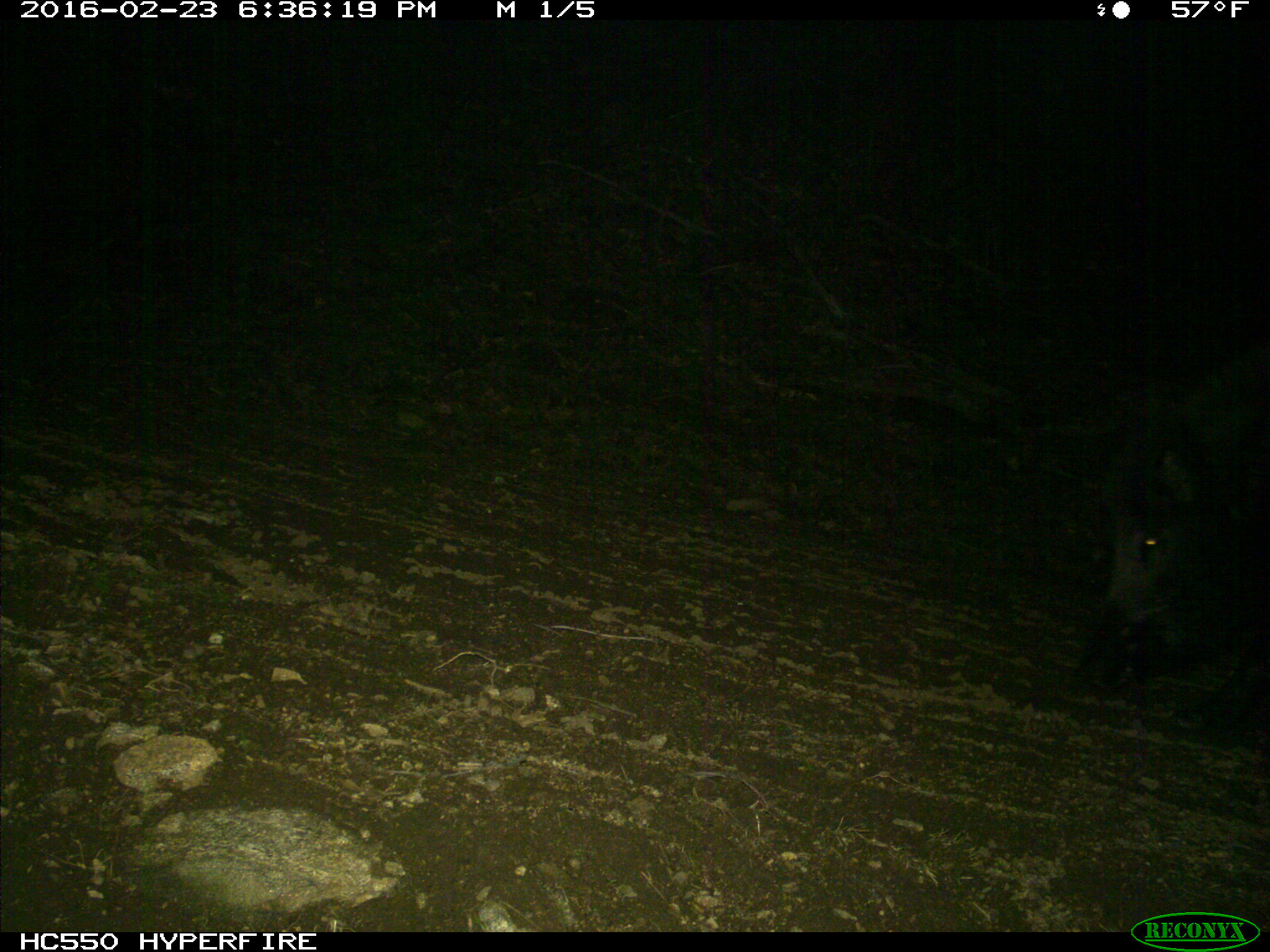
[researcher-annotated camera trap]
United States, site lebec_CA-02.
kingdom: Animalia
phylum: Chordata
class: Mammalia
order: Artiodactyla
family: Suidae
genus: Sus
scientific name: Sus scrofa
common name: wild boar